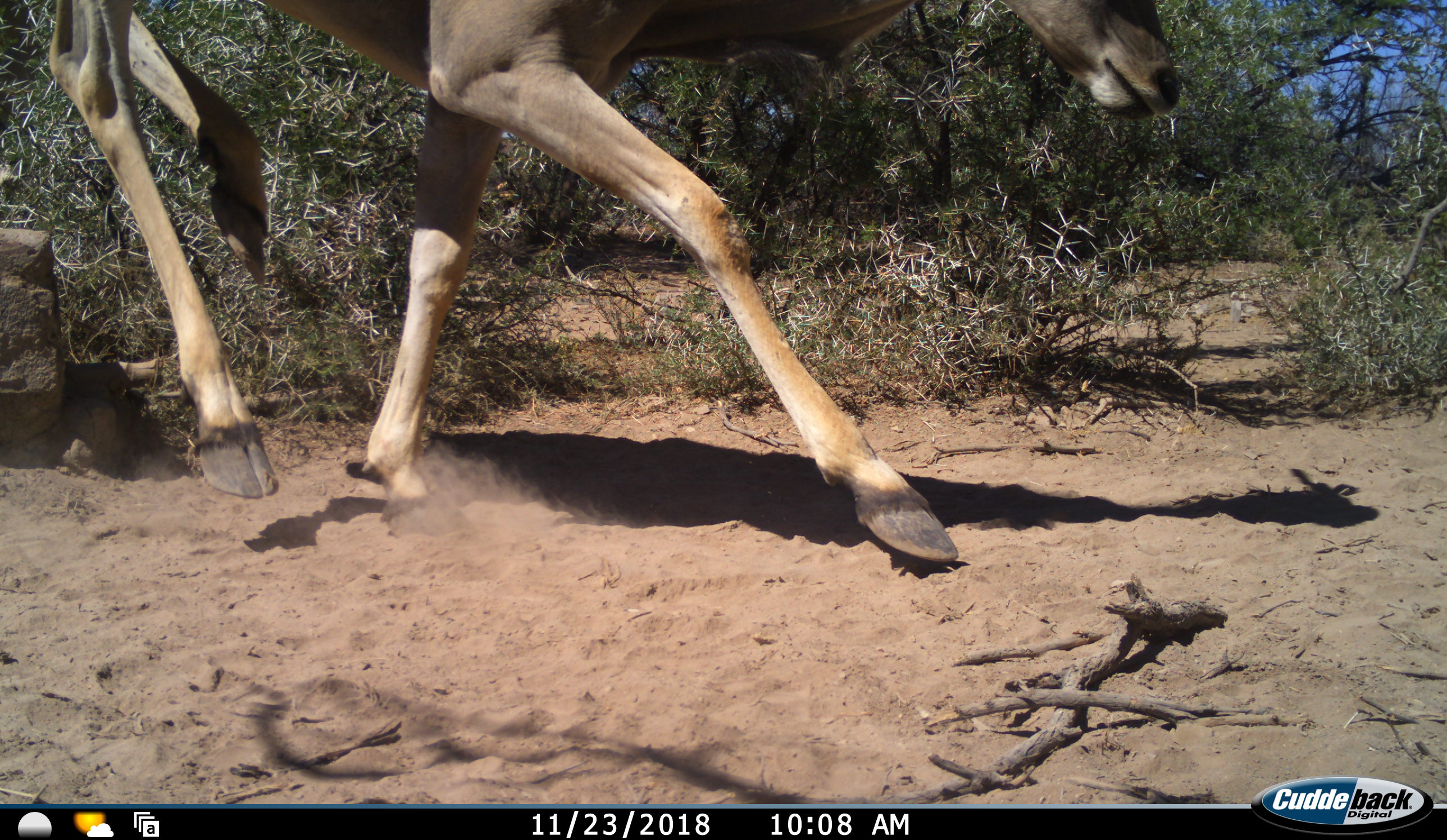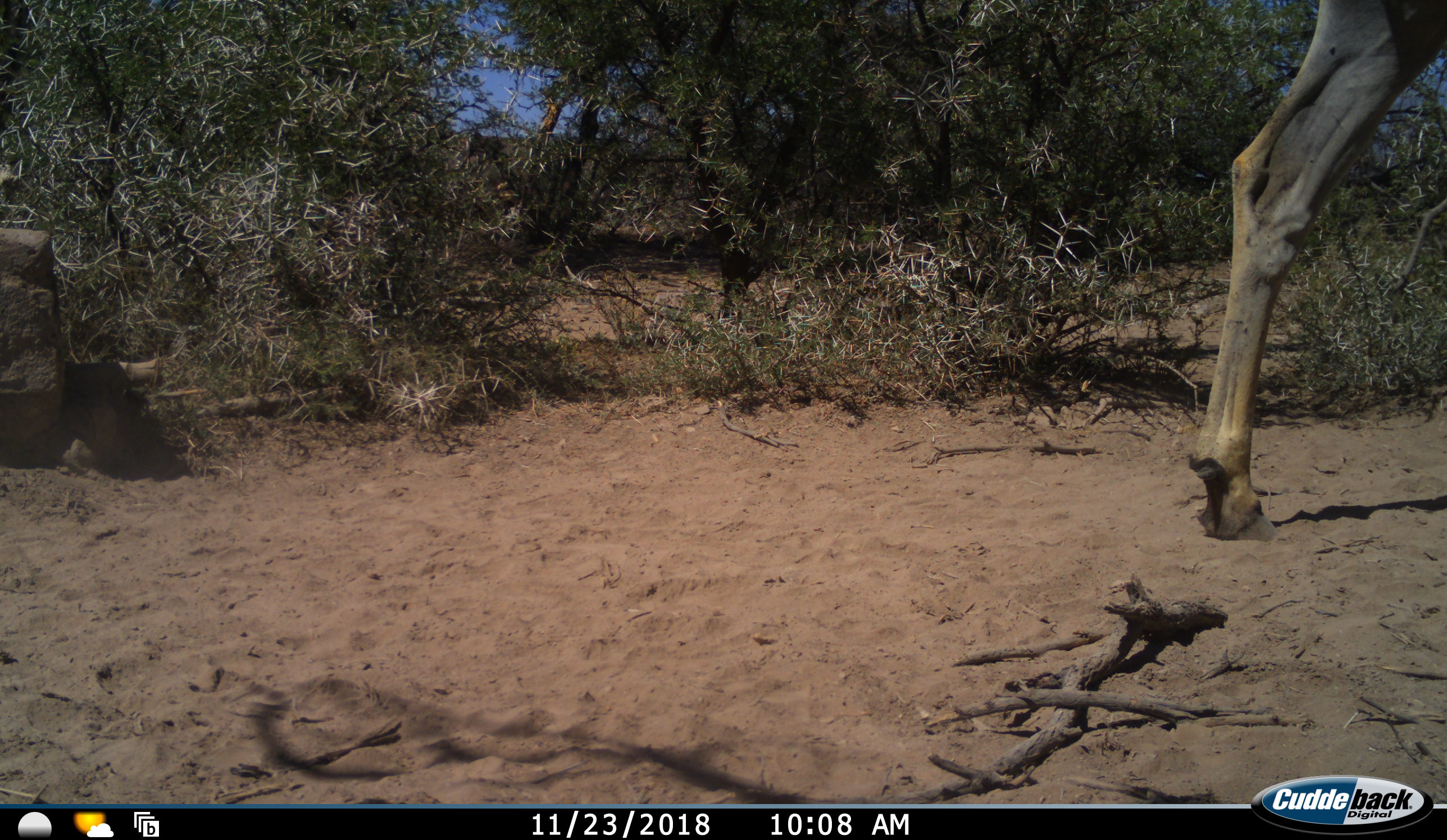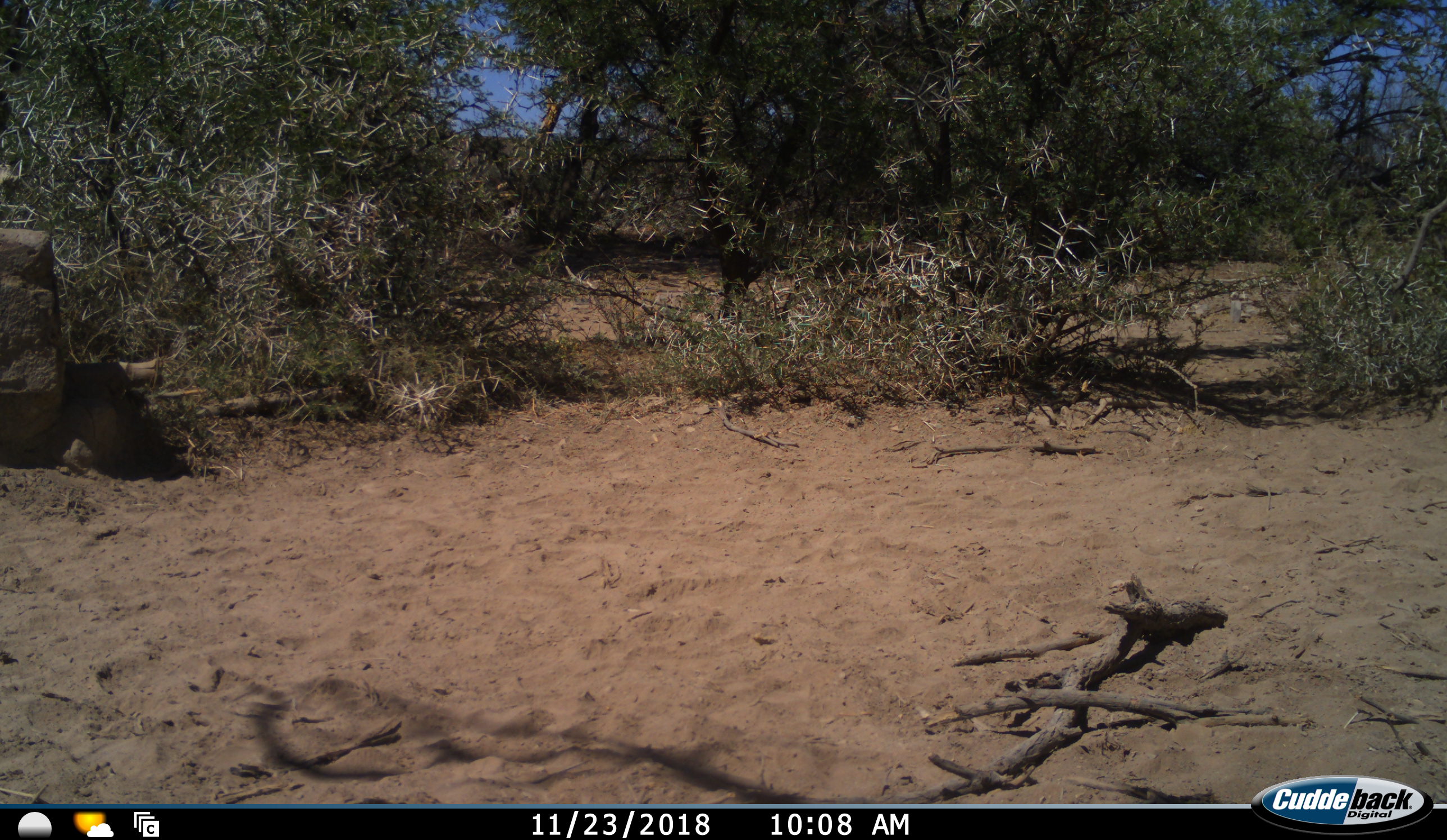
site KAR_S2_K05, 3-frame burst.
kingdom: Animalia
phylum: Chordata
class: Mammalia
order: Artiodactyla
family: Bovidae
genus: Tragelaphus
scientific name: Tragelaphus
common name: kudu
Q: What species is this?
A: Kudu (Tragelaphus).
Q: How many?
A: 1.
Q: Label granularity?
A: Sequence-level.